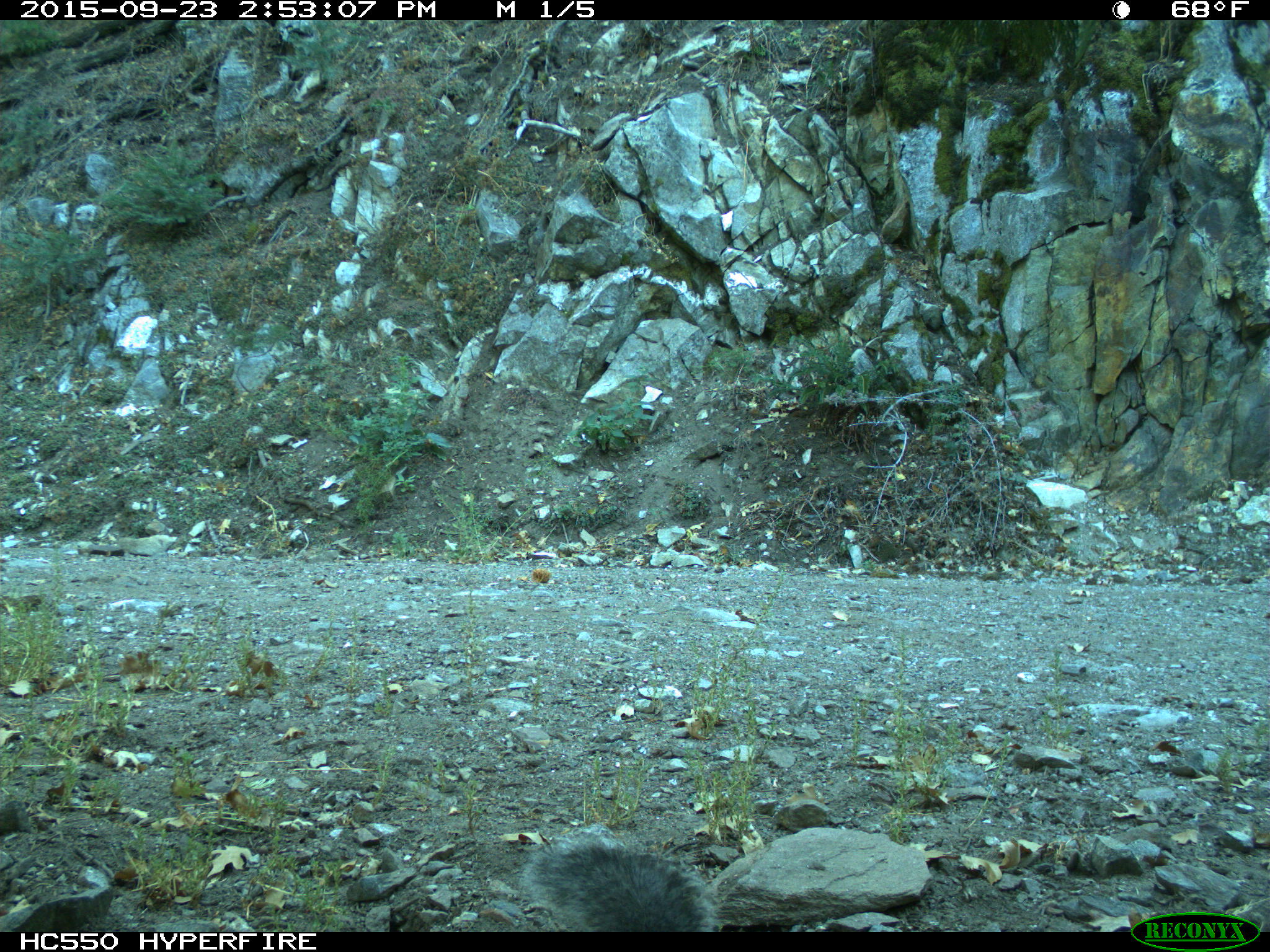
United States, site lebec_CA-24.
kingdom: Animalia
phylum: Chordata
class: Mammalia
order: Rodentia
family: Sciuridae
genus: Sciurus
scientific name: Sciurus carolinensis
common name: eastern gray squirrel